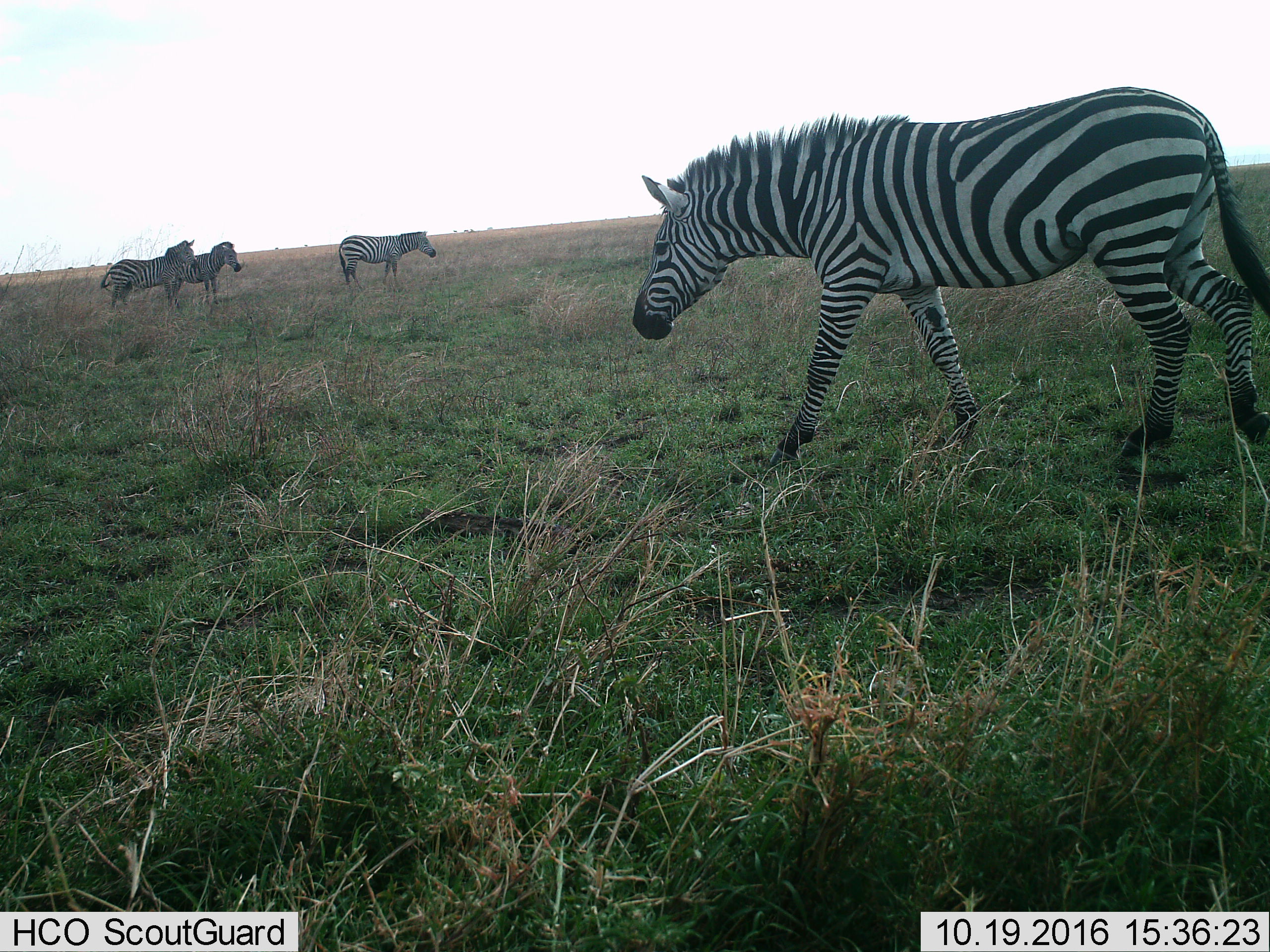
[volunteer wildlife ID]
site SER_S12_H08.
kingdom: Animalia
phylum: Chordata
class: Mammalia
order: Perissodactyla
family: Equidae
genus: Equus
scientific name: Equus quagga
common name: plains zebra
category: zebraplains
Zebraplains (plains zebra) (Equus quagga), count 4. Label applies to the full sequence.